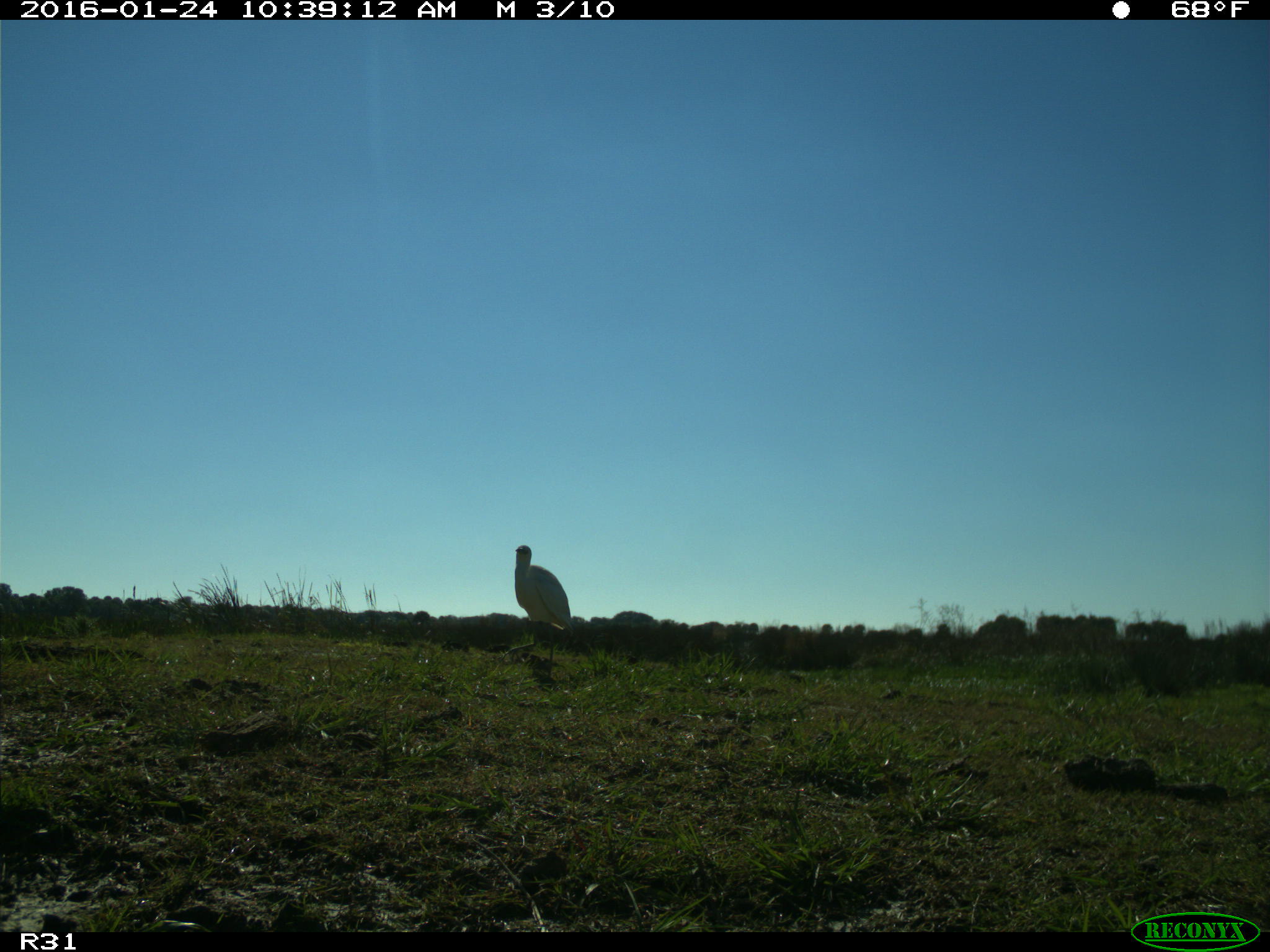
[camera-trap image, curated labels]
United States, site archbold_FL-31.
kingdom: Animalia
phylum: Chordata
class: Aves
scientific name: Aves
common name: birds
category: unidentified bird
Unidentified bird (birds) (Aves).